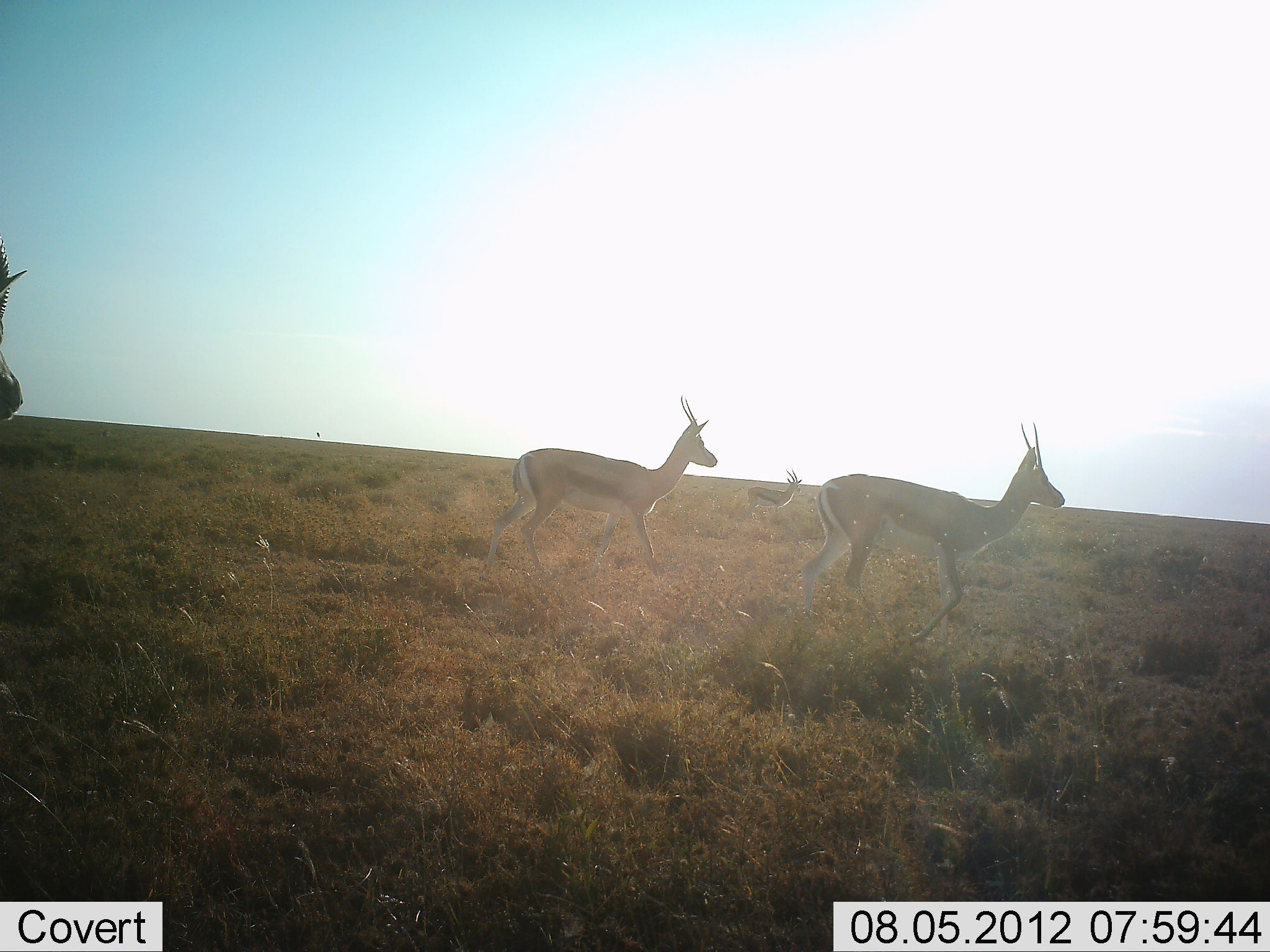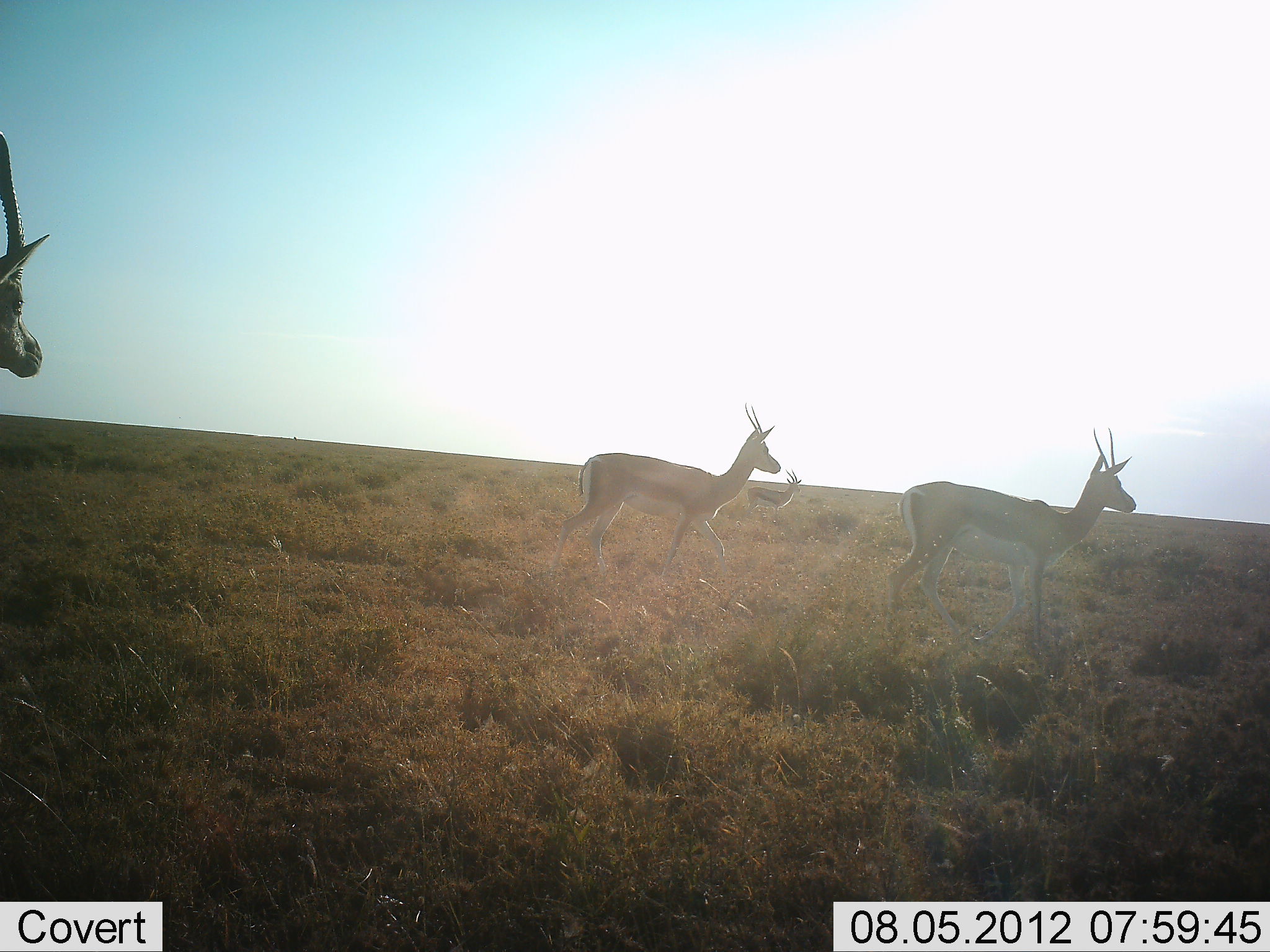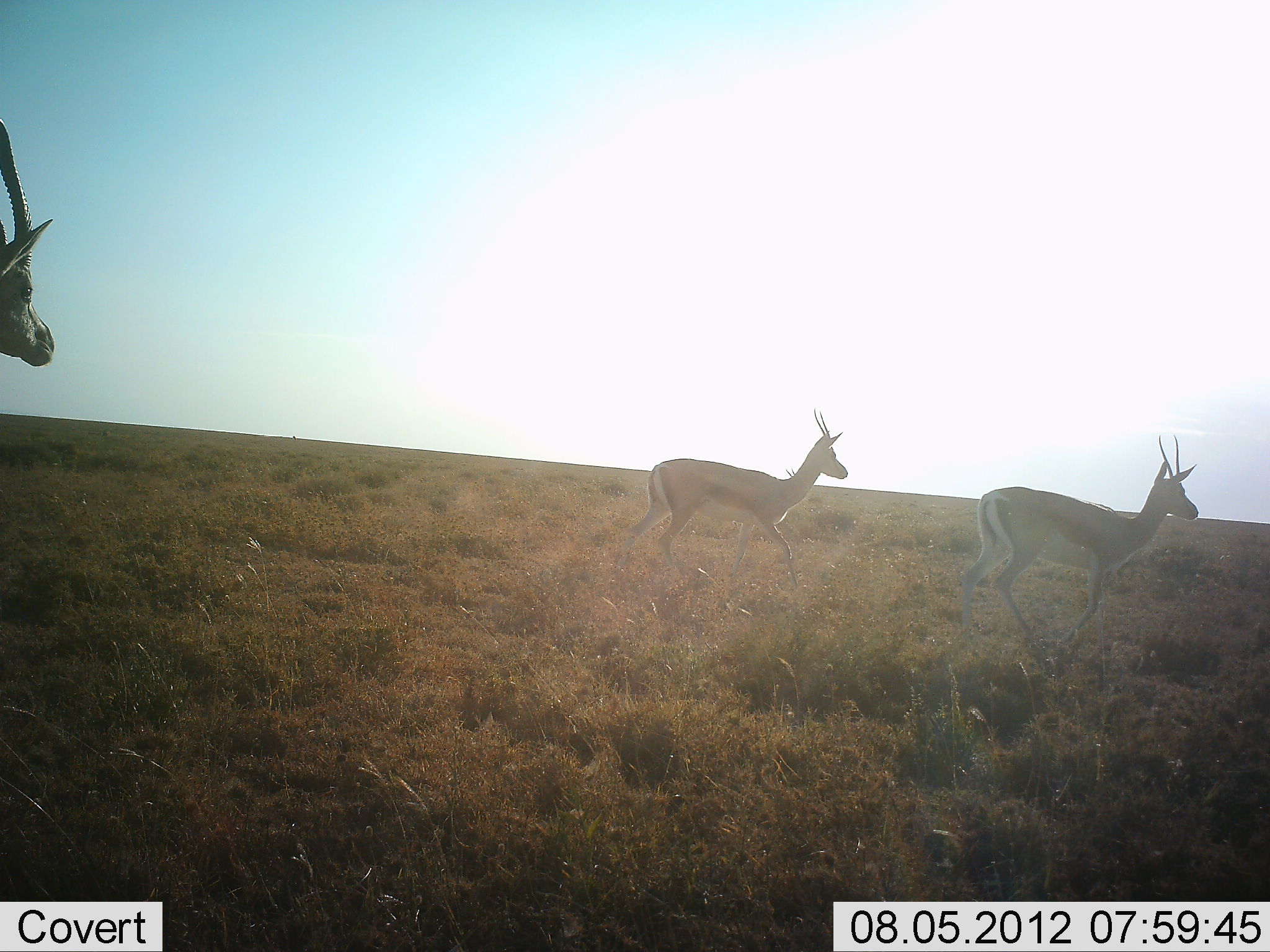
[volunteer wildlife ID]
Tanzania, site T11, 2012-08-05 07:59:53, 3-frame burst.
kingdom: Animalia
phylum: Chordata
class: Mammalia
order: Artiodactyla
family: Bovidae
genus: Eudorcas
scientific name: Eudorcas thomsonii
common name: thomson's gazelle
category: gazellethomsons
Gazellethomsons (thomson's gazelle) (Eudorcas thomsonii), count 4. Behavior (volunteer vote fractions): standing 50%, resting 0%, moving 90%, interacting 0%. Young present (vote fraction): 0%. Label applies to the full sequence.